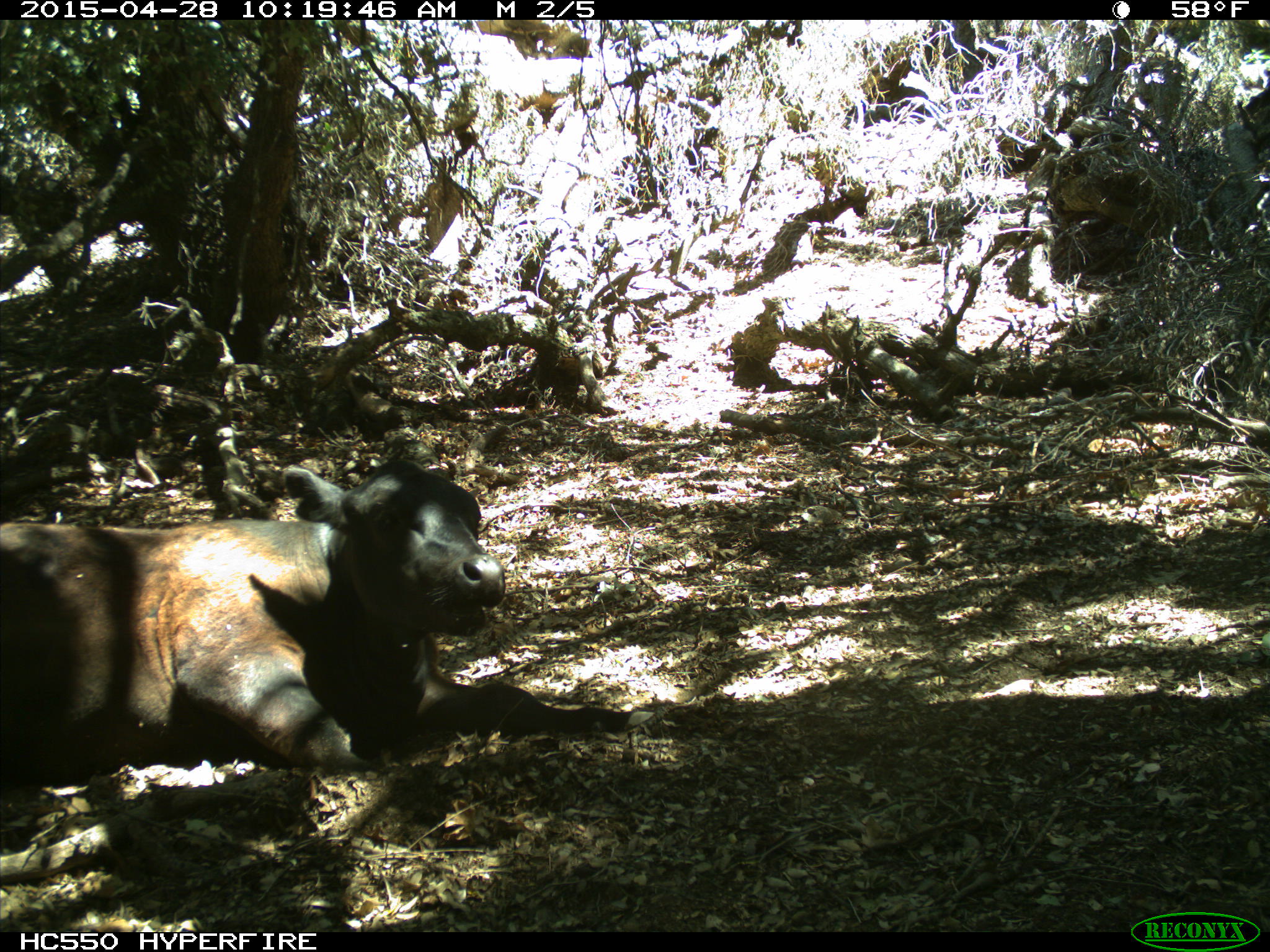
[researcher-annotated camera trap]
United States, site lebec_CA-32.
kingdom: Animalia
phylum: Chordata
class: Mammalia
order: Artiodactyla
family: Bovidae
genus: Bos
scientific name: Bos taurus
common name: domestic cow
Bos taurus (domestic cow).